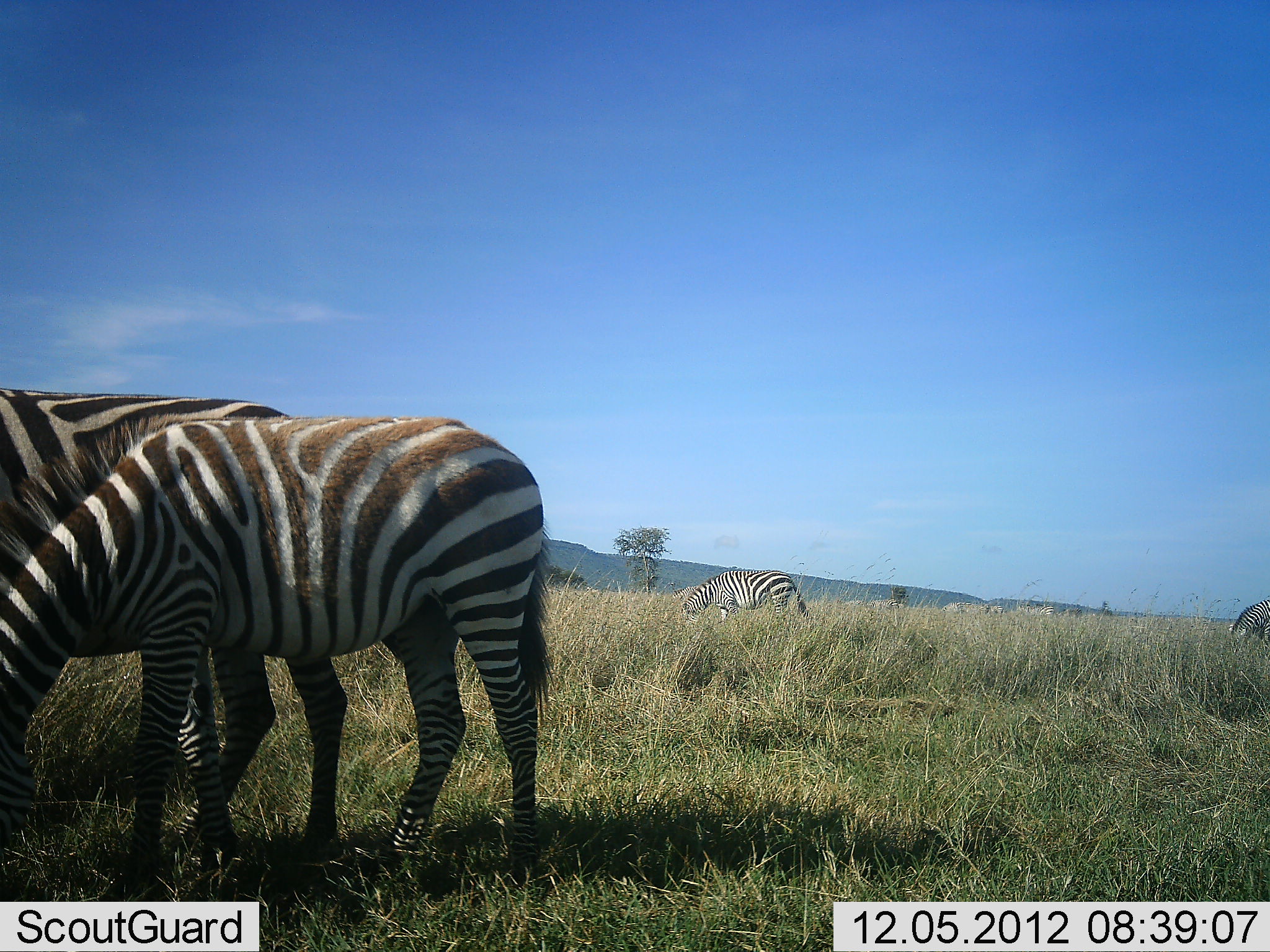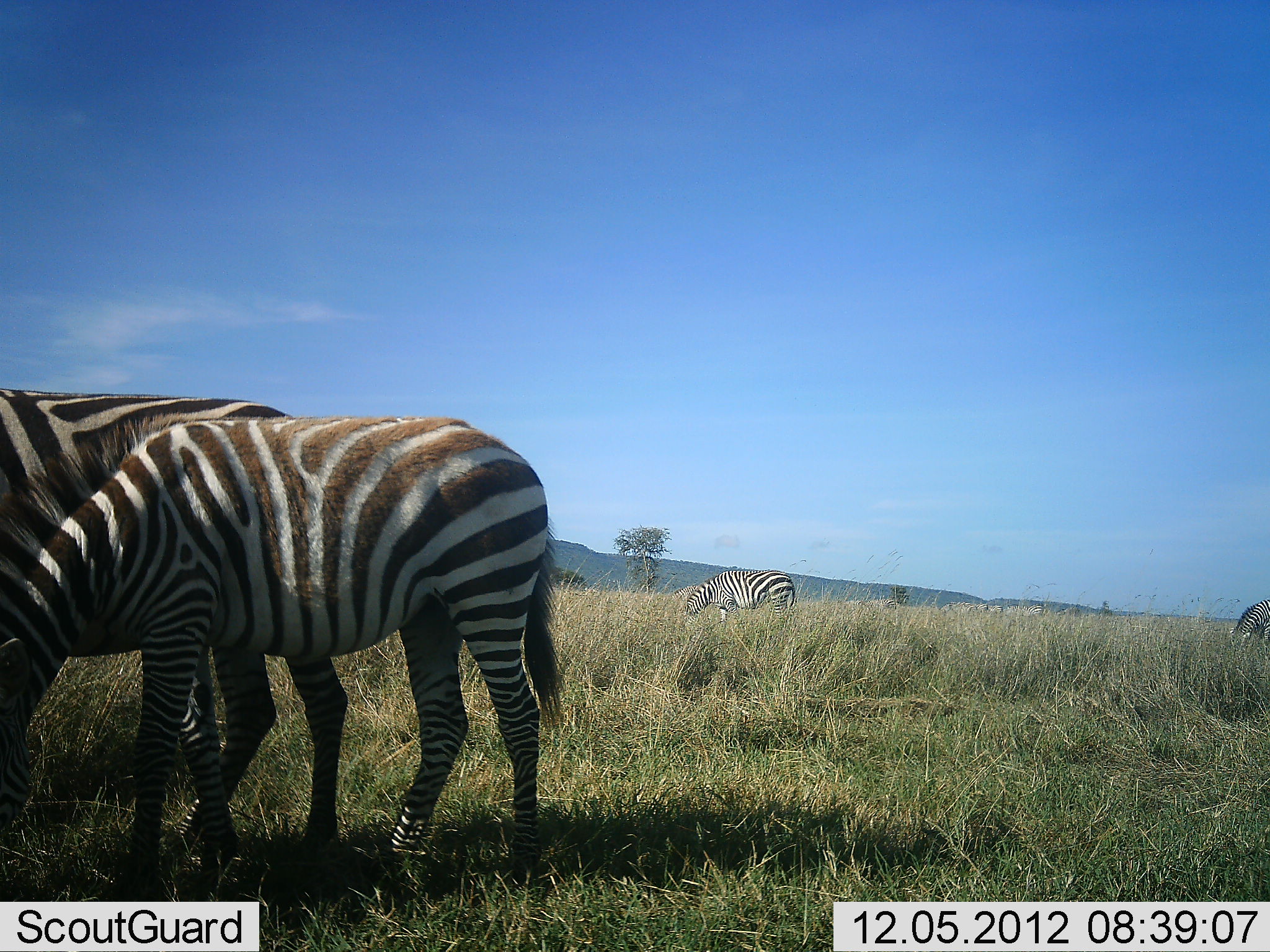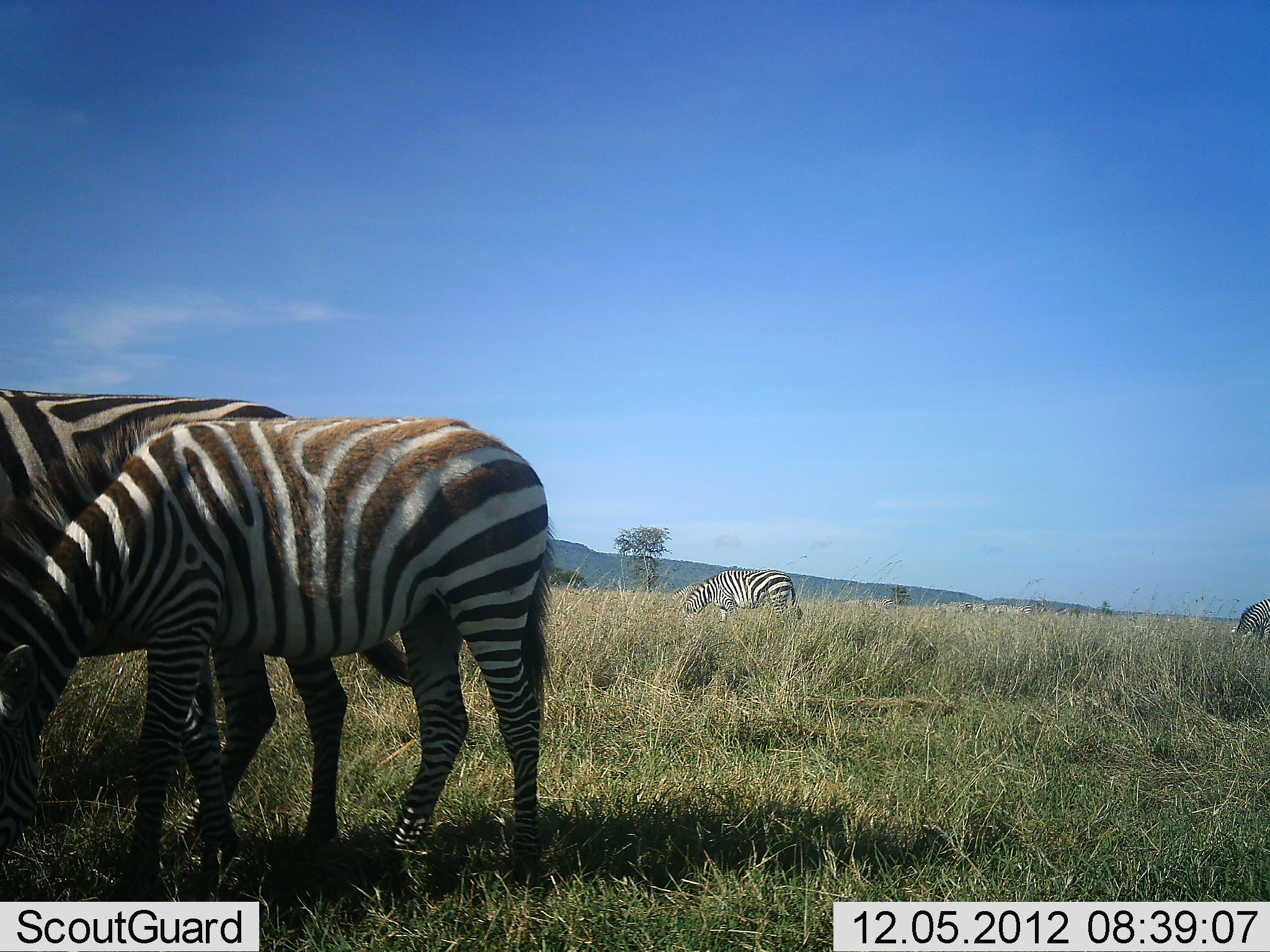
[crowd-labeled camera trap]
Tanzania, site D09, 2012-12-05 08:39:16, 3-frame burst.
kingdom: Animalia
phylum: Chordata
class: Mammalia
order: Perissodactyla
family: Equidae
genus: Equus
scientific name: Equus quagga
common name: plains zebra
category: zebra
Zebra (plains zebra) (Equus quagga), count 7. Behavior (volunteer vote fractions): standing 40%, resting 10%, moving 50%, interacting 0%. Young present (vote fraction): 10%. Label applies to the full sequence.